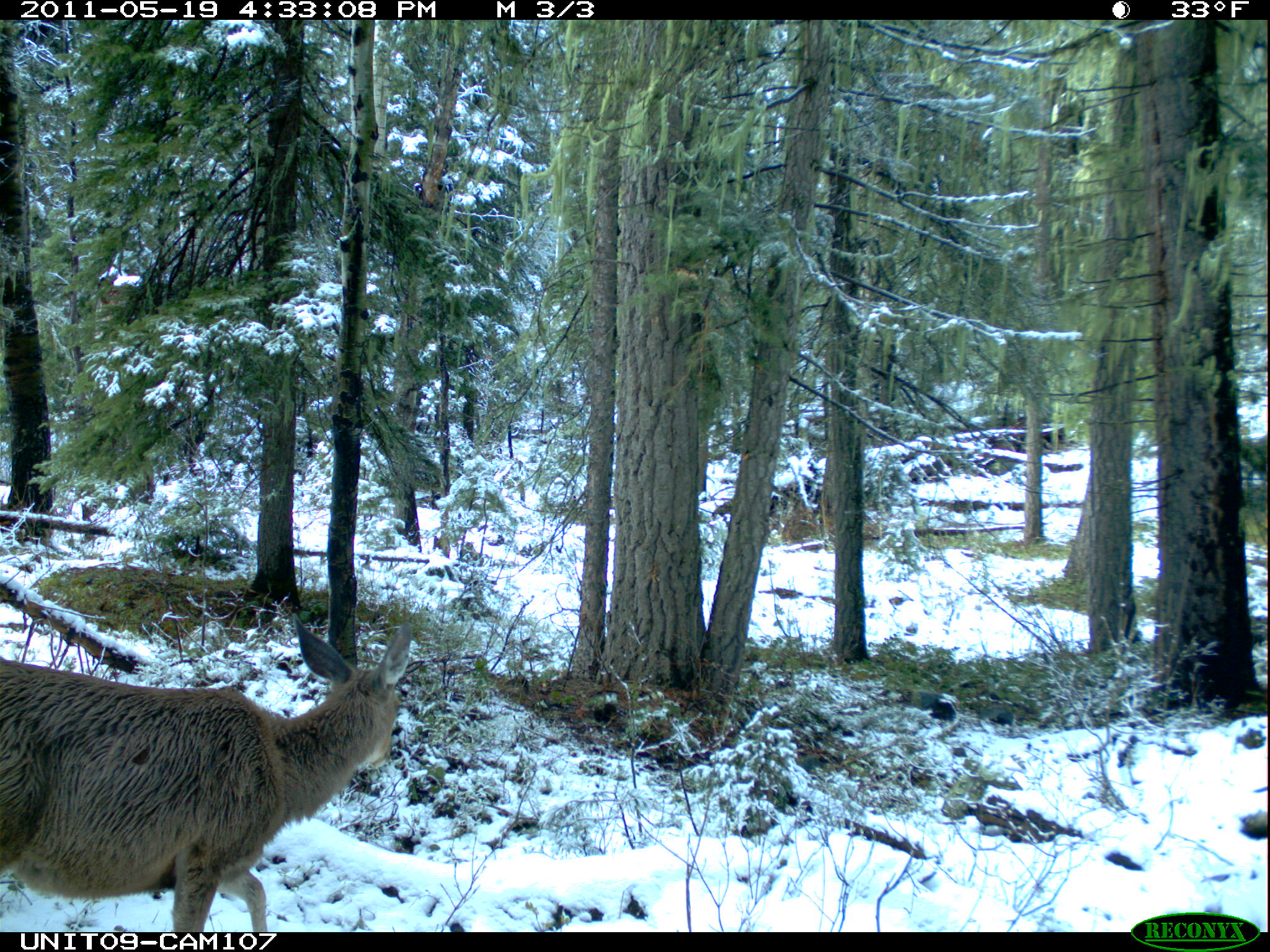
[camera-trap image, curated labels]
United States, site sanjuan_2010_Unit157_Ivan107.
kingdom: Animalia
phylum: Chordata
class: Mammalia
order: Artiodactyla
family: Cervidae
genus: Odocoileus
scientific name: Odocoileus hemionus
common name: mule deer